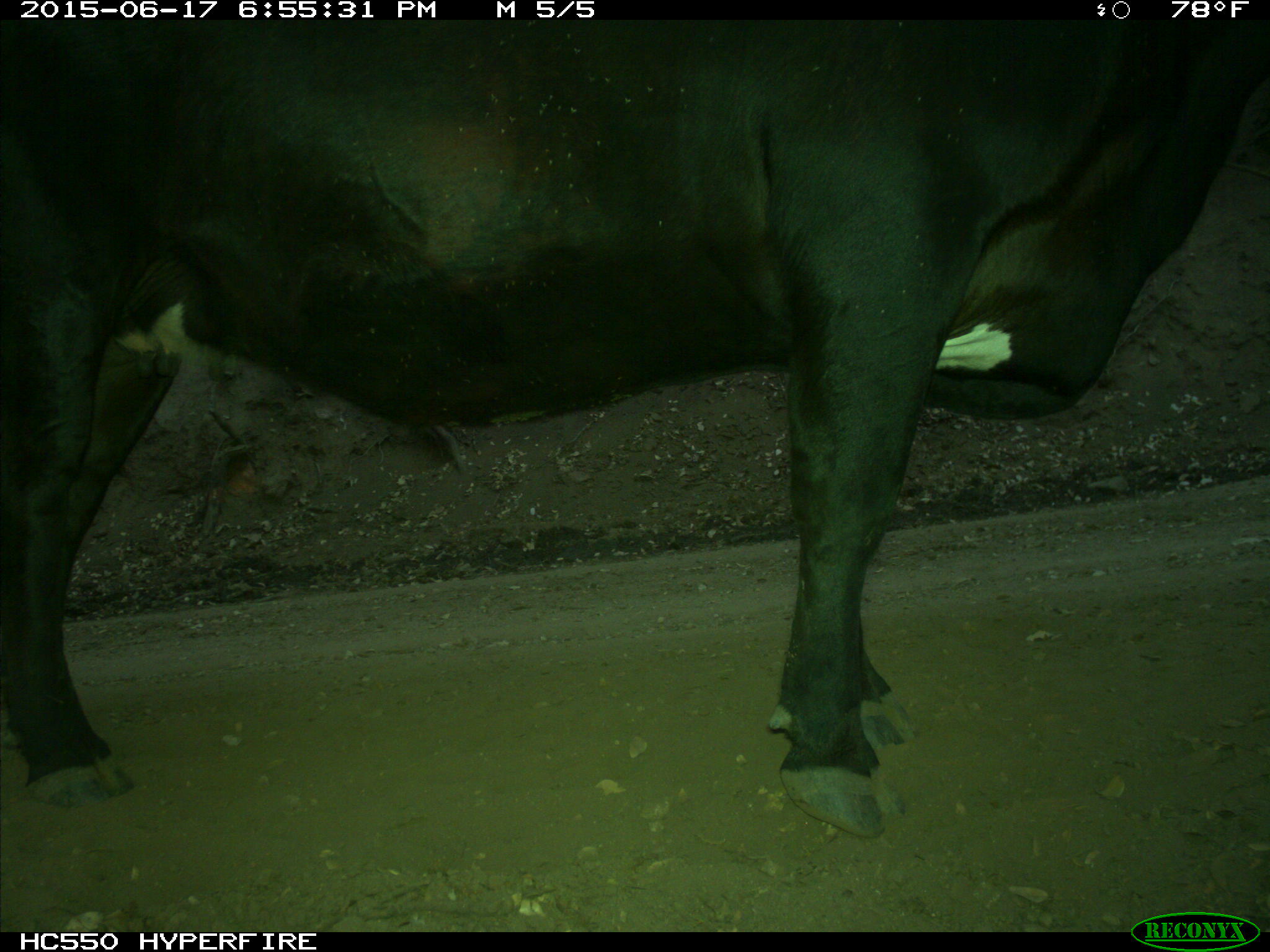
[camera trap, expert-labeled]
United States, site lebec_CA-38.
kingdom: Animalia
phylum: Chordata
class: Mammalia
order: Artiodactyla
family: Bovidae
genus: Bos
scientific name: Bos taurus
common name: domestic cow